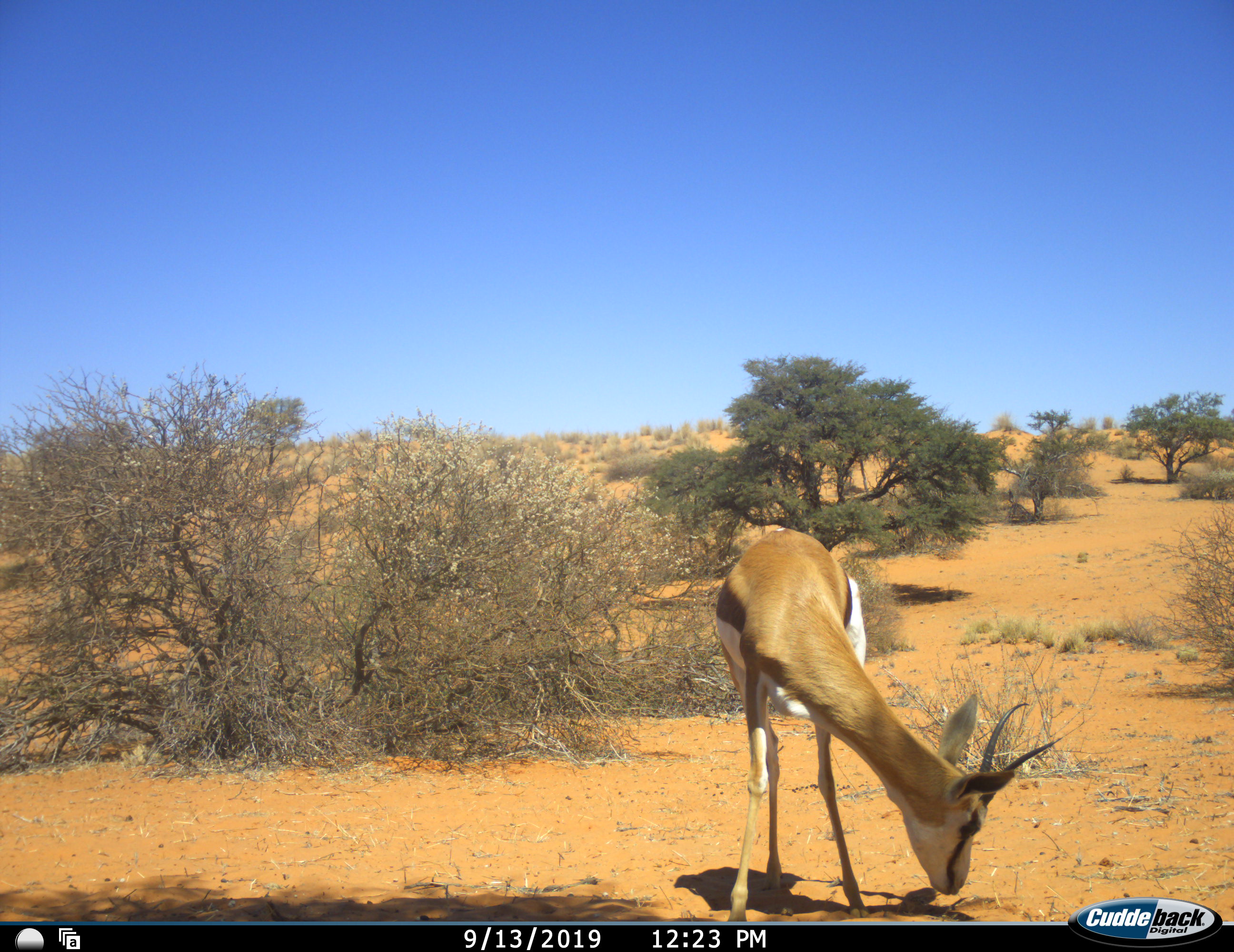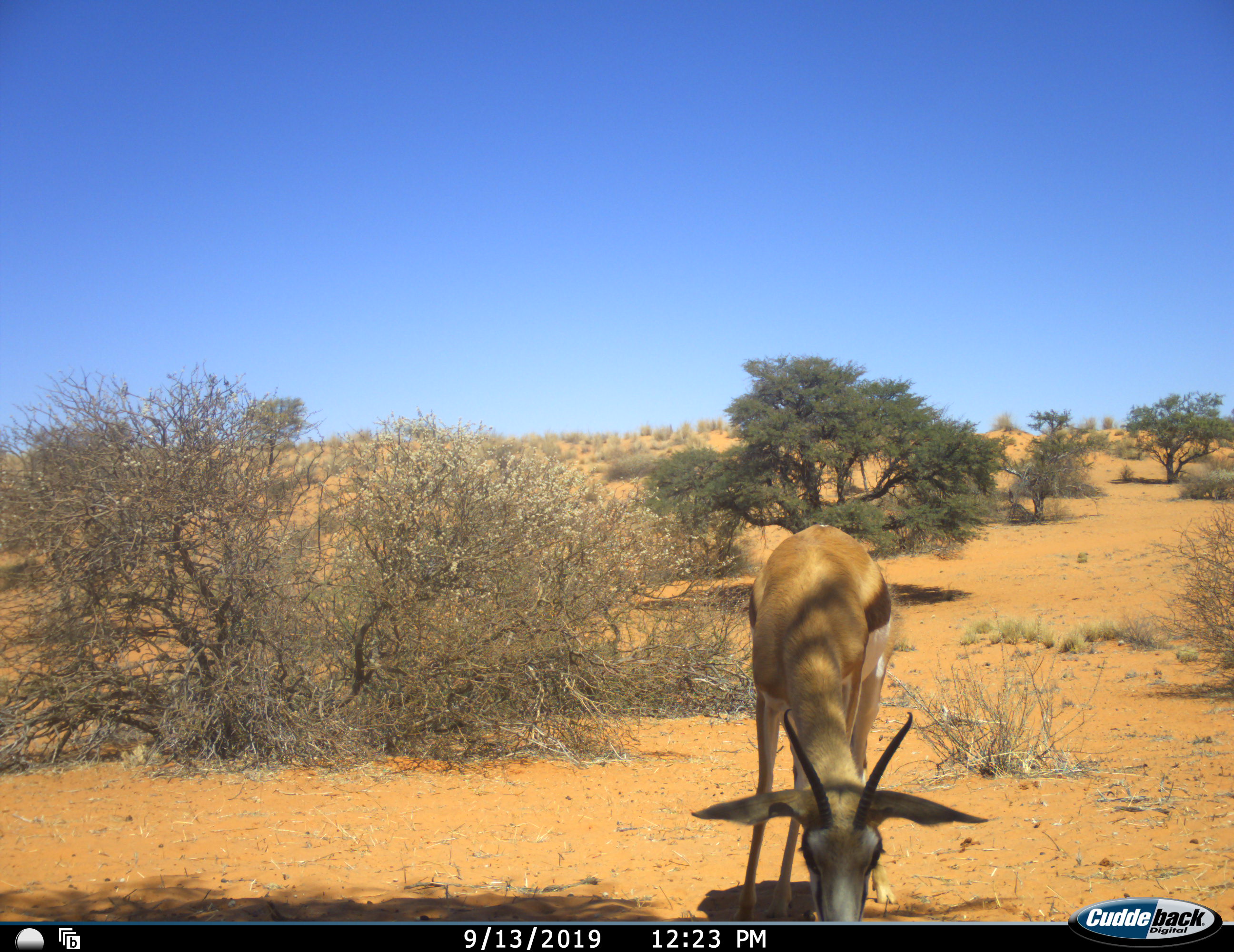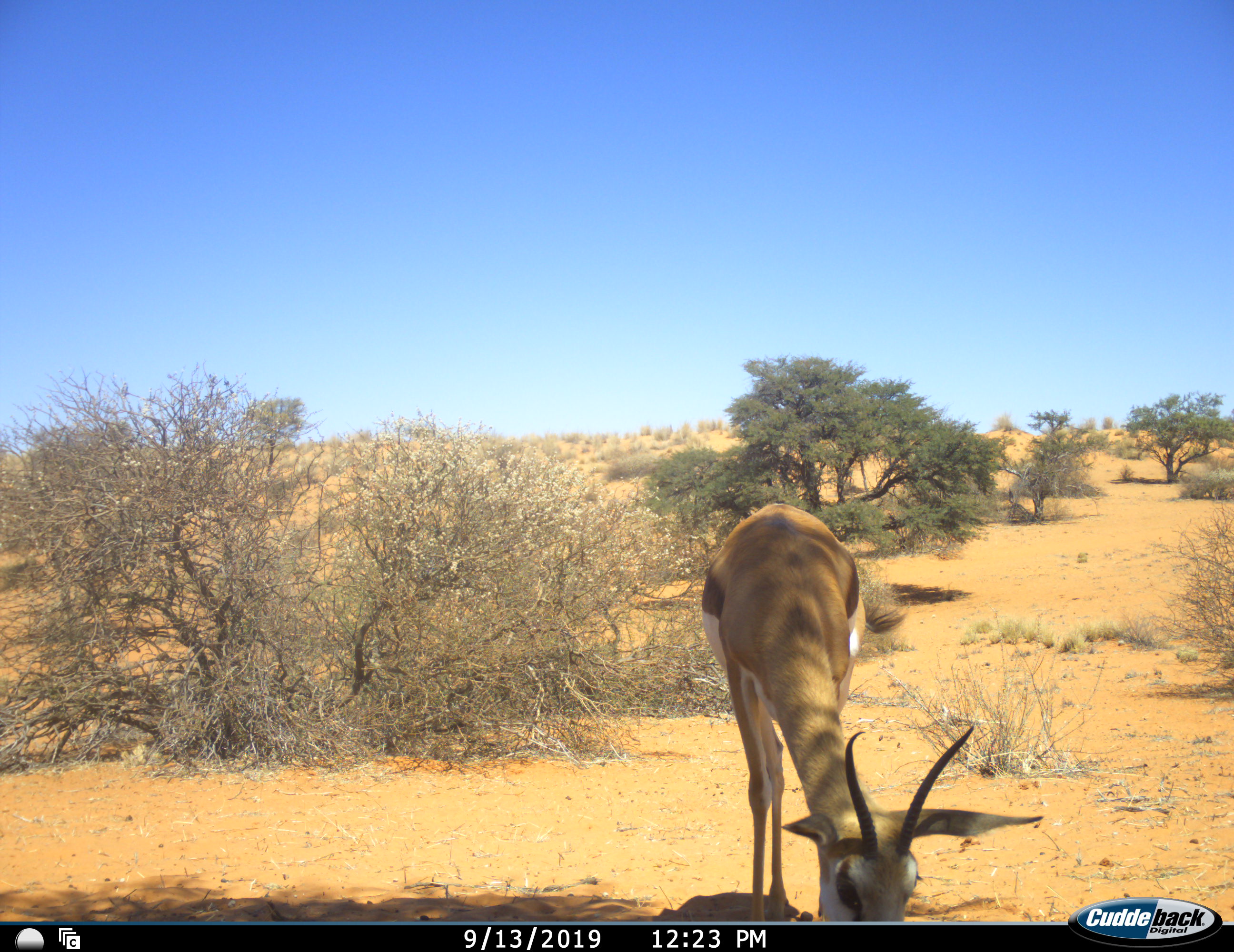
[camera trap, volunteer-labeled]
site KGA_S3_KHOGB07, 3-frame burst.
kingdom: Animalia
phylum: Chordata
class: Mammalia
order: Artiodactyla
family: Bovidae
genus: Antidorcas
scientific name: Antidorcas marsupialis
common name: springbok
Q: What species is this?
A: Springbok (Antidorcas marsupialis).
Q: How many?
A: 1.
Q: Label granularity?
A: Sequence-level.